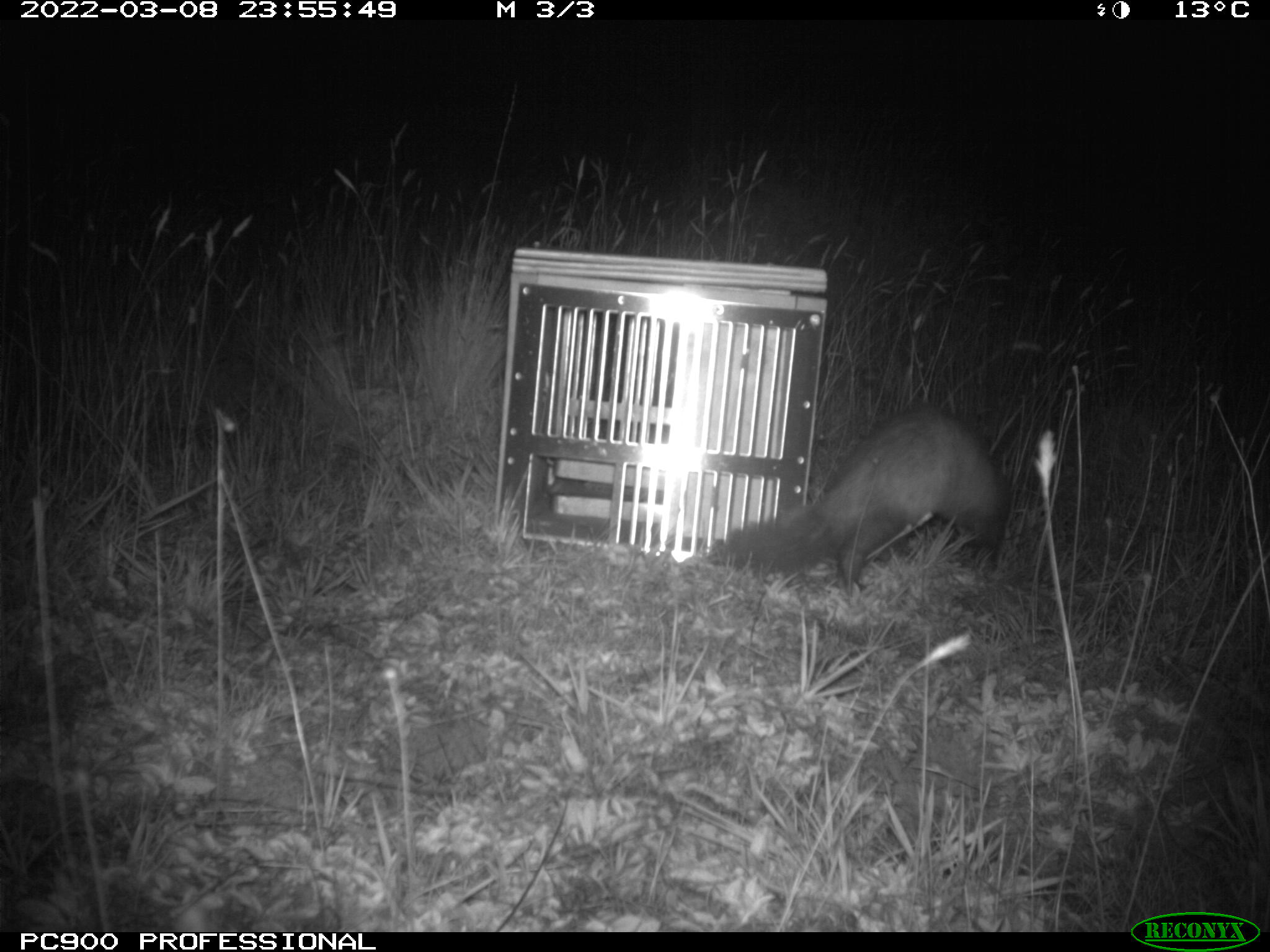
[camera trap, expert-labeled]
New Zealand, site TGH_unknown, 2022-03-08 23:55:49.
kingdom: Animalia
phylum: Chordata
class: Mammalia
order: Carnivora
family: Mustelidae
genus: Mustela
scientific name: Mustela furo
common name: ferret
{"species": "ferret (Mustela furo)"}